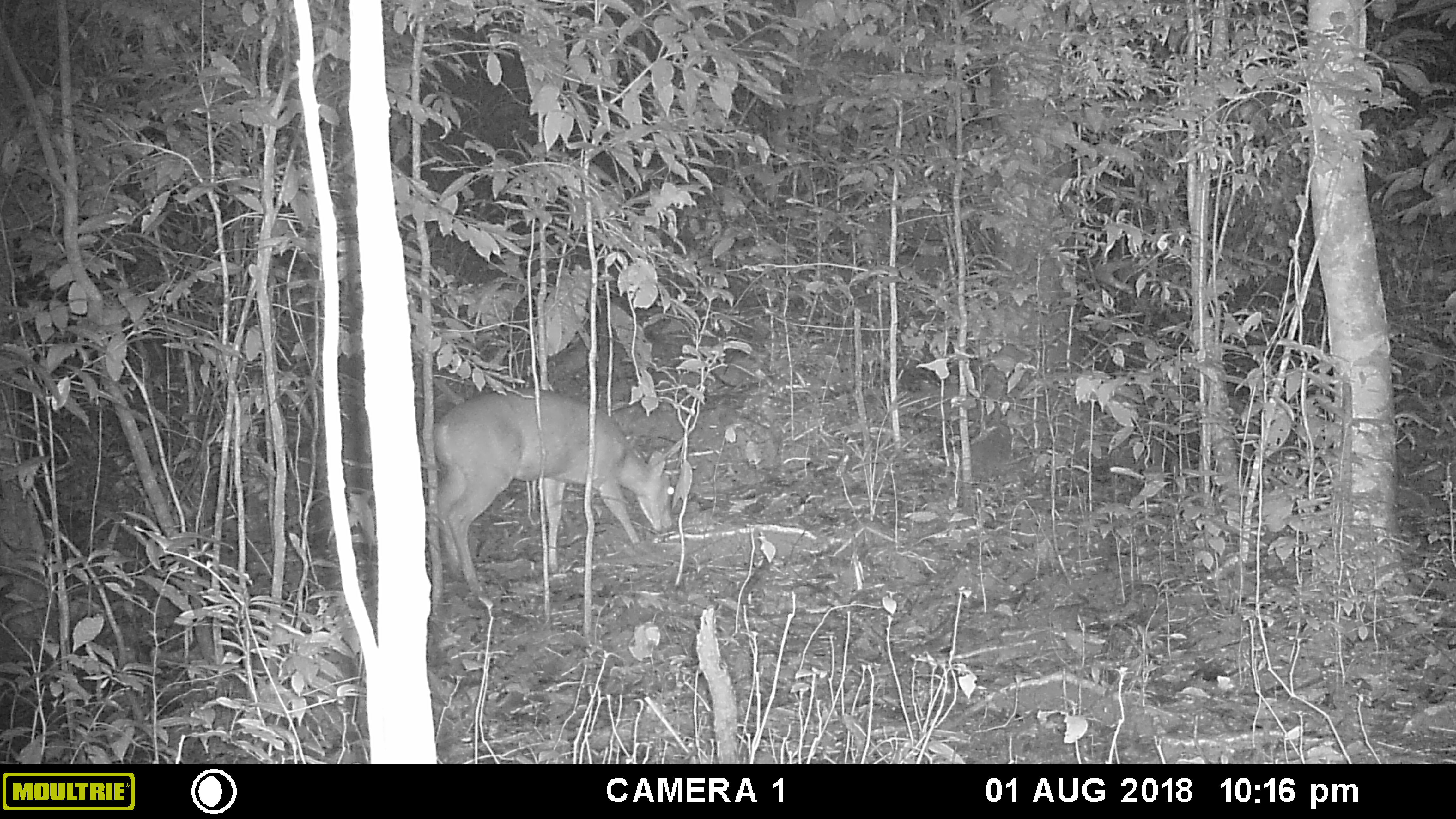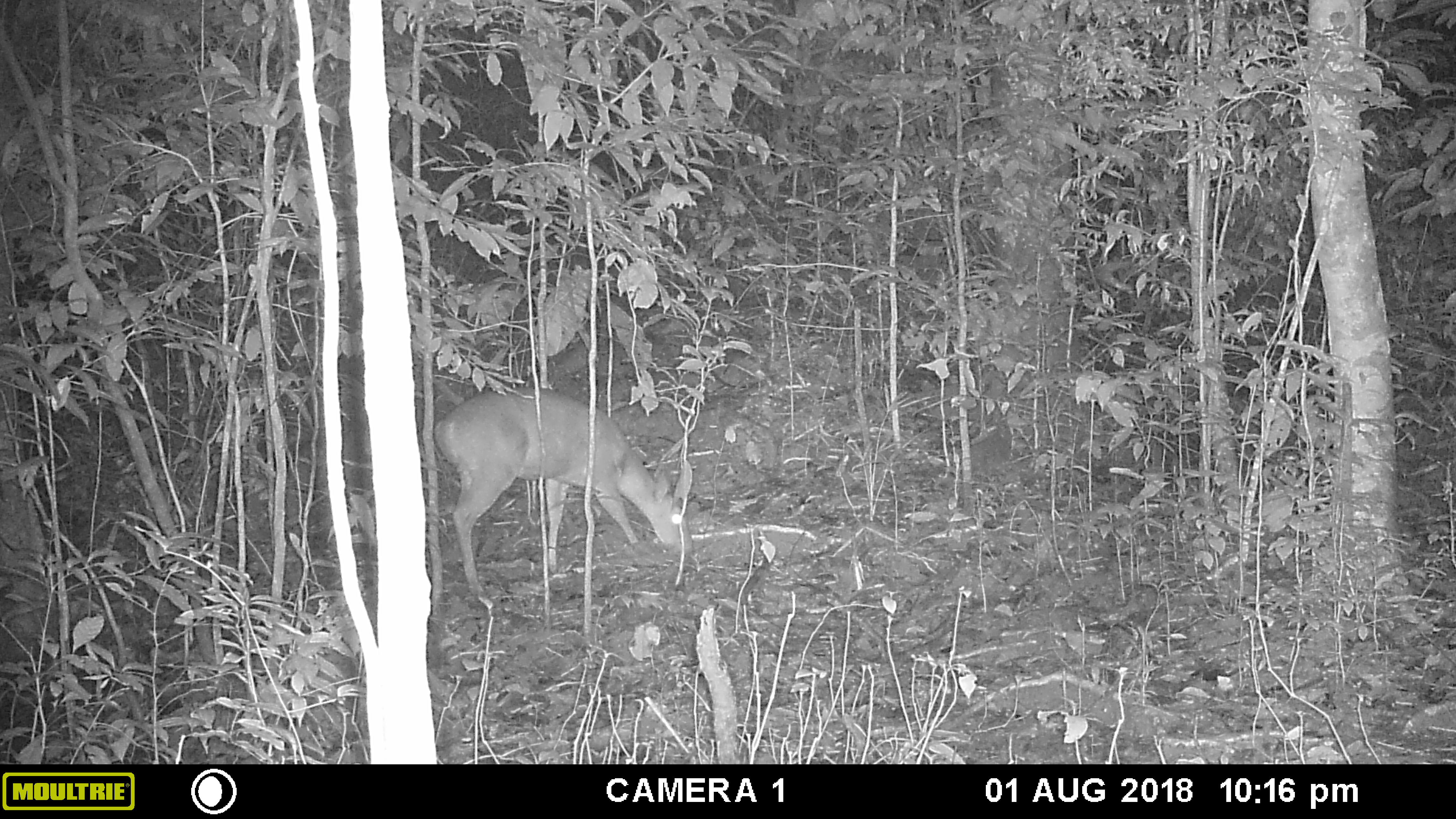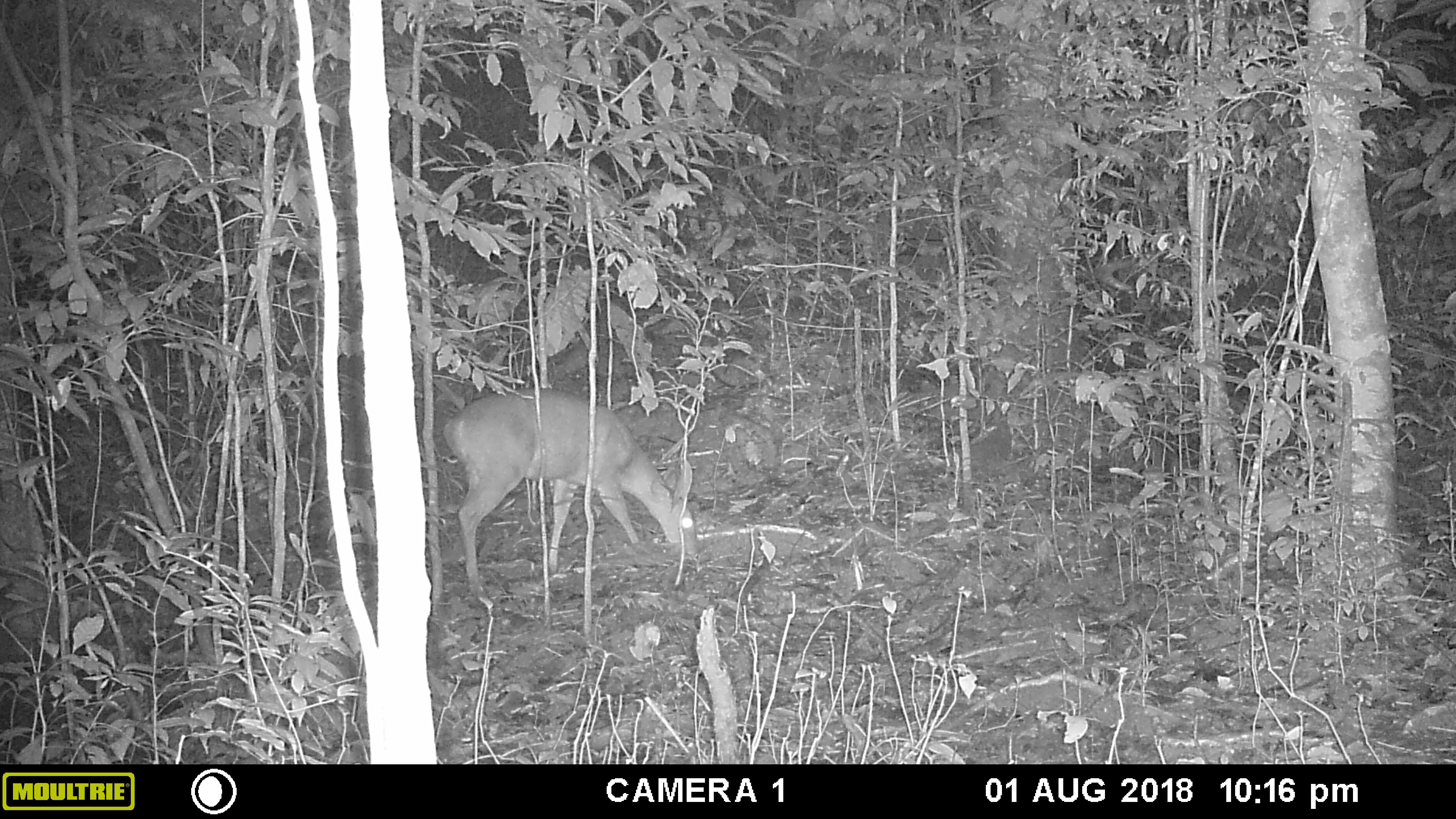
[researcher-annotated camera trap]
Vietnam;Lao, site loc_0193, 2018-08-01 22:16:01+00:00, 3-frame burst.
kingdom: Animalia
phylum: Chordata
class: Mammalia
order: Artiodactyla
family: Cervidae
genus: Muntiacus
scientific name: Muntiacus vuquangensis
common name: large-antlered muntjac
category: large antlered muntjac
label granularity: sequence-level